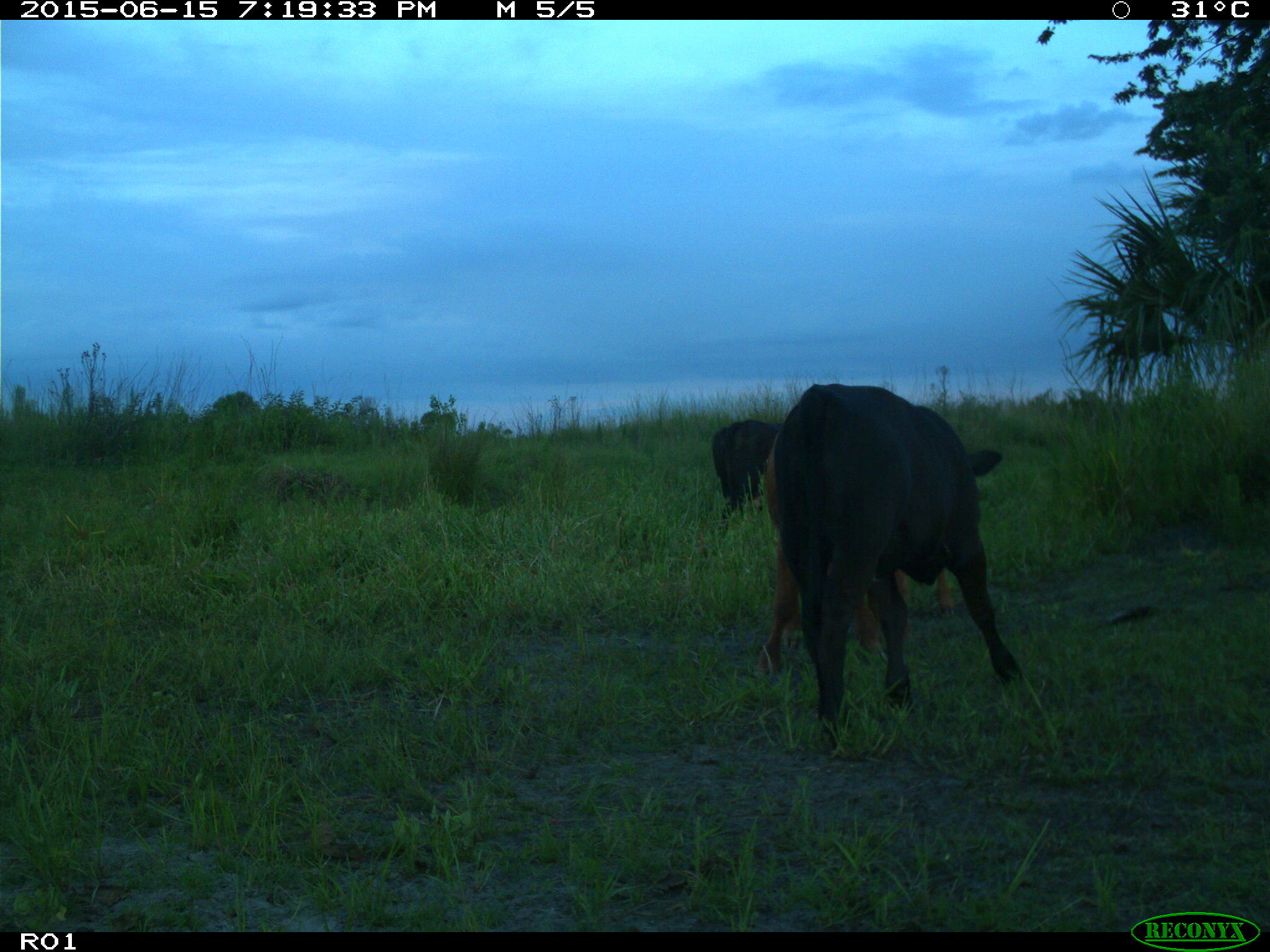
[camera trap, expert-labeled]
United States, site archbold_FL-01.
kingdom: Animalia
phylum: Chordata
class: Mammalia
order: Artiodactyla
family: Bovidae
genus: Bos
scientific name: Bos taurus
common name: domestic cow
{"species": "Bos taurus (domestic cow)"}